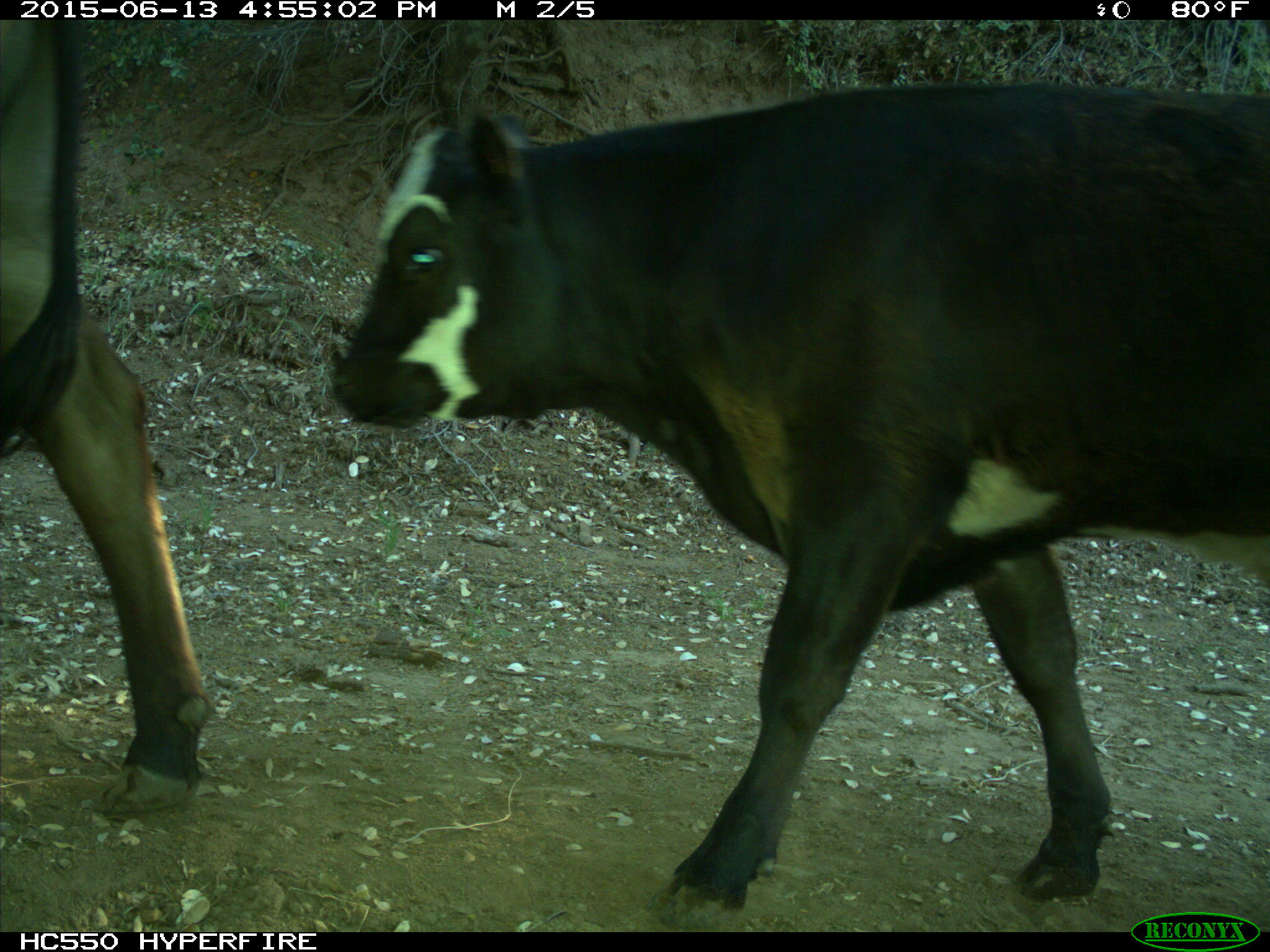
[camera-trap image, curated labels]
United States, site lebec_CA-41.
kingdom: Animalia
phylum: Chordata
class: Mammalia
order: Artiodactyla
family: Bovidae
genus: Bos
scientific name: Bos taurus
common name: domestic cow